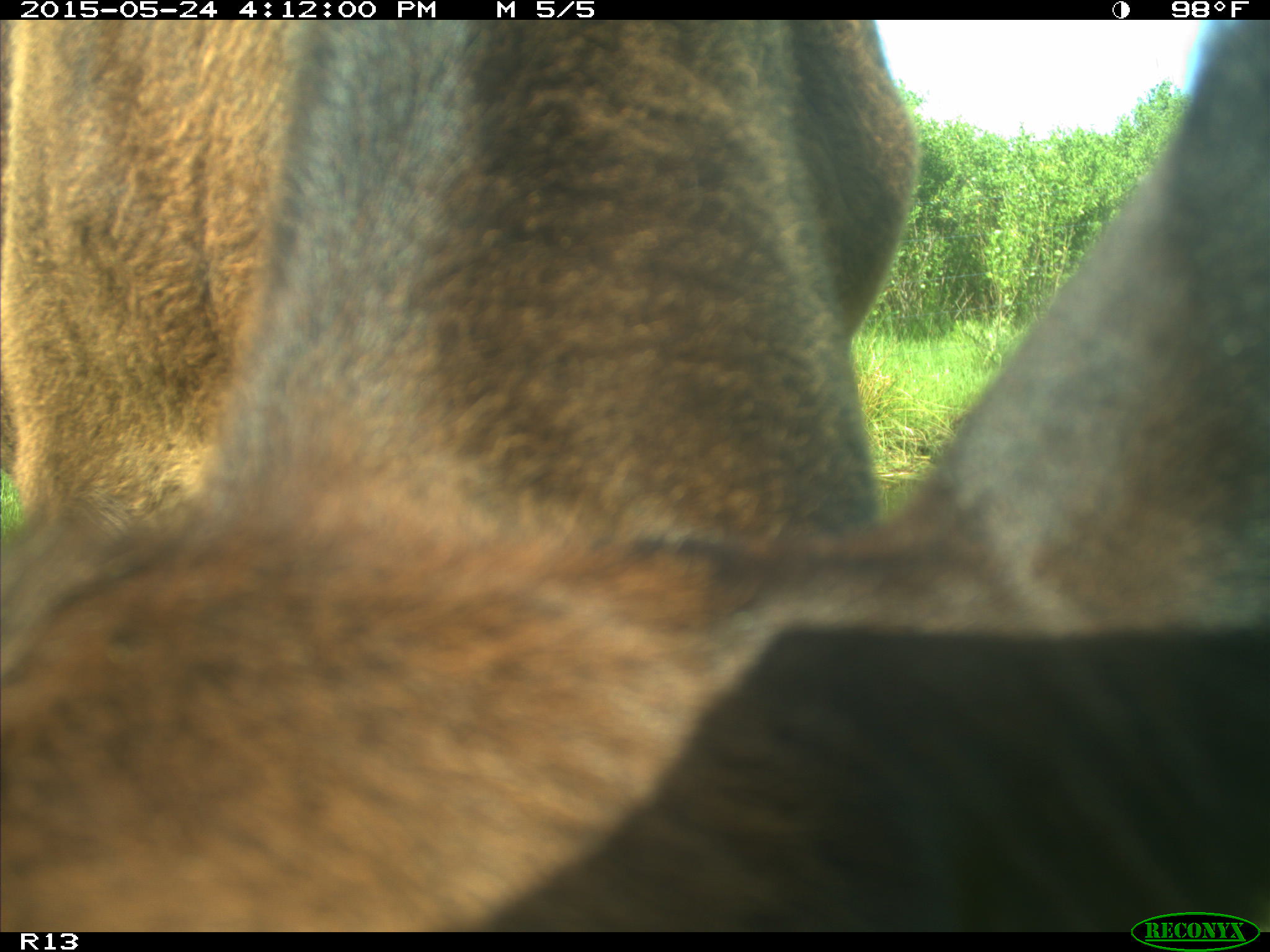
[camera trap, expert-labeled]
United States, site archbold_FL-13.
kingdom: Animalia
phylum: Chordata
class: Mammalia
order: Artiodactyla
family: Bovidae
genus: Bos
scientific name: Bos taurus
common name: domestic cow